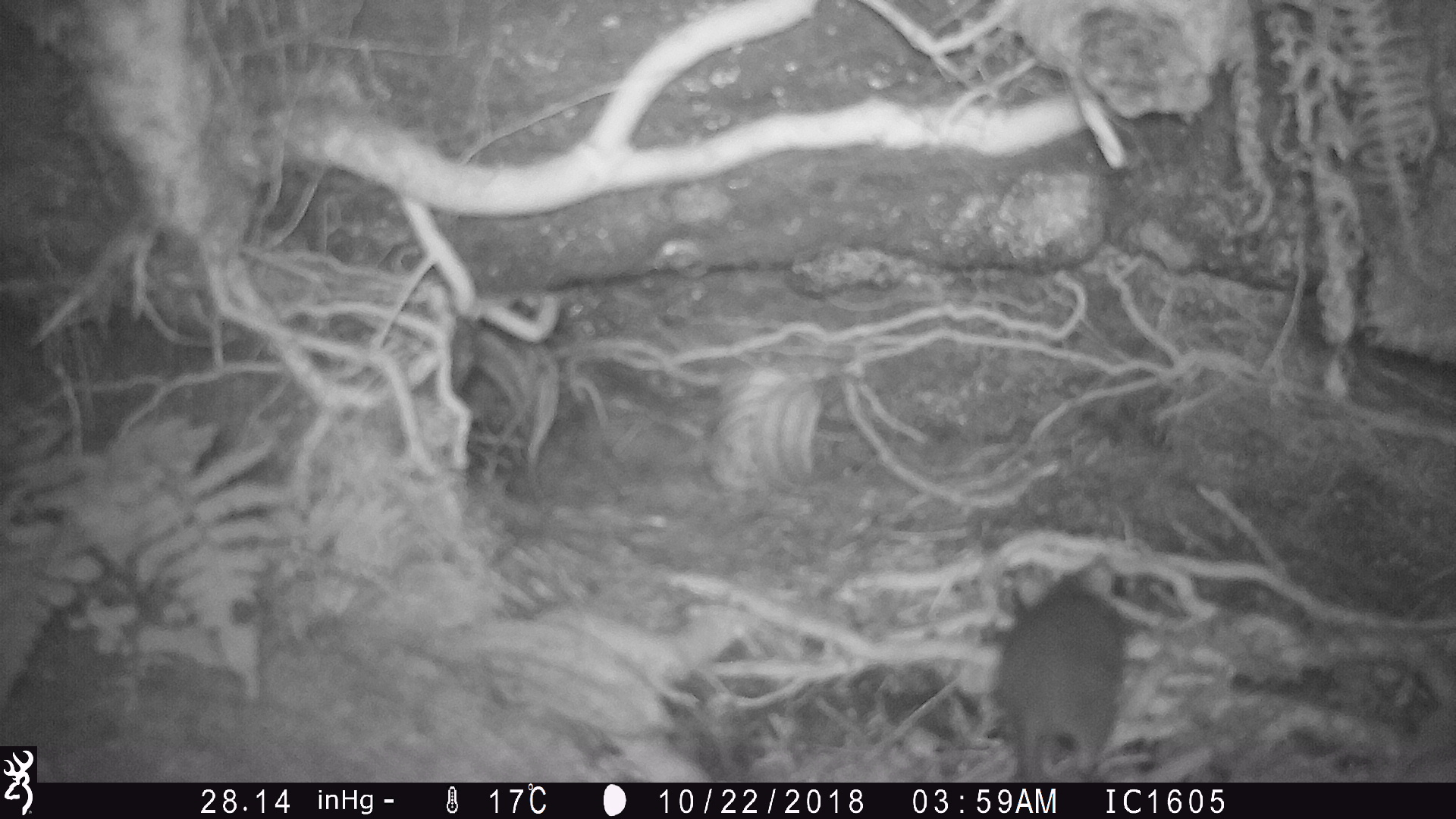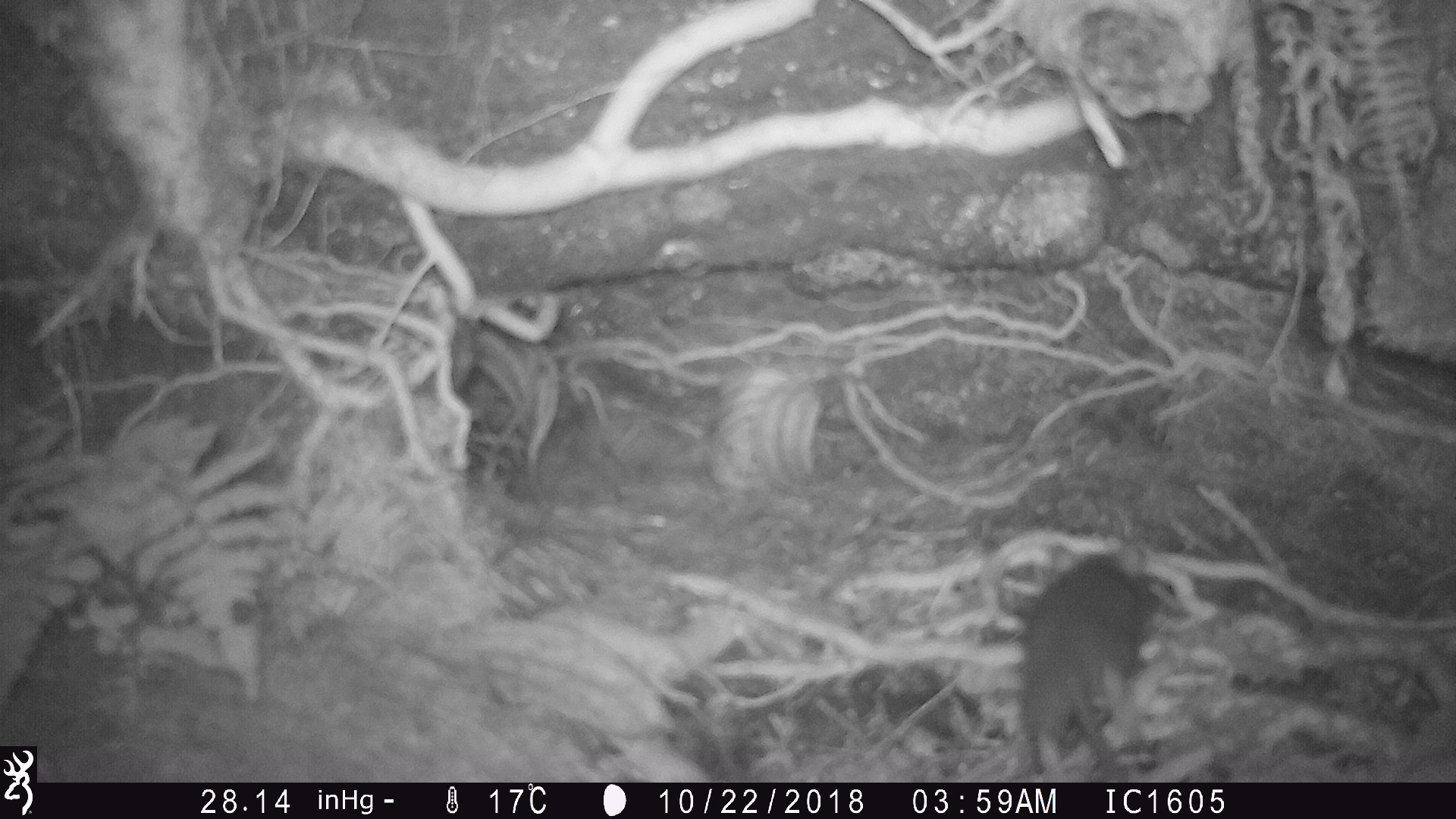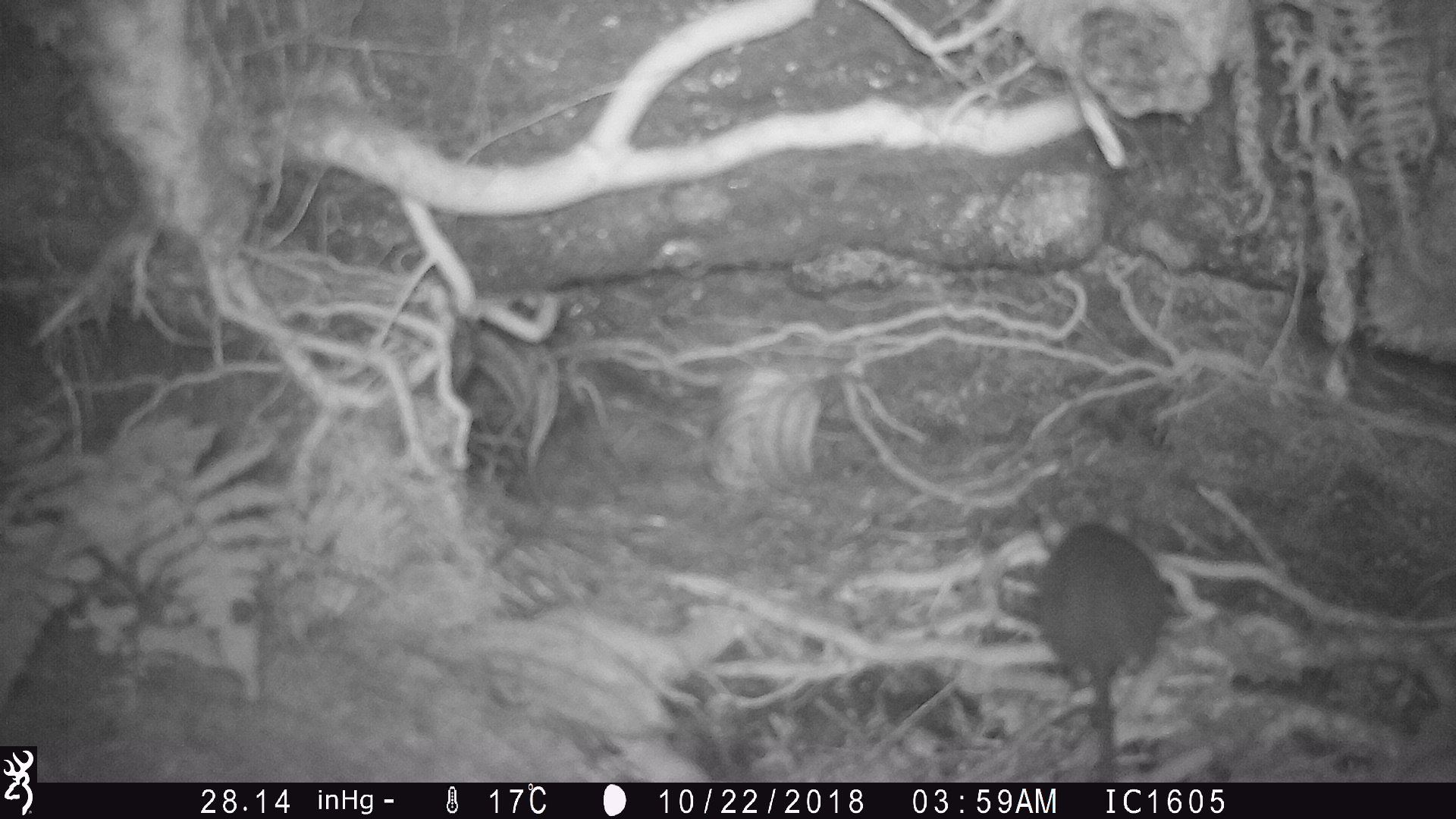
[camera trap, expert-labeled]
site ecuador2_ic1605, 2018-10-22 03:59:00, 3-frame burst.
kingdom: Animalia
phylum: Chordata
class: Mammalia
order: Rodentia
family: Muridae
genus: Rattus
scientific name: Rattus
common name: rat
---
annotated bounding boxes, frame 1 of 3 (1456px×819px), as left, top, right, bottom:
rat: 990, 557, 1131, 782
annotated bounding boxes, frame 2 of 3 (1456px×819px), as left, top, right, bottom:
rat: 1009, 523, 1166, 780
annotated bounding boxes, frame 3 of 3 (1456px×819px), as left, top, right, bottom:
rat: 1025, 499, 1169, 779